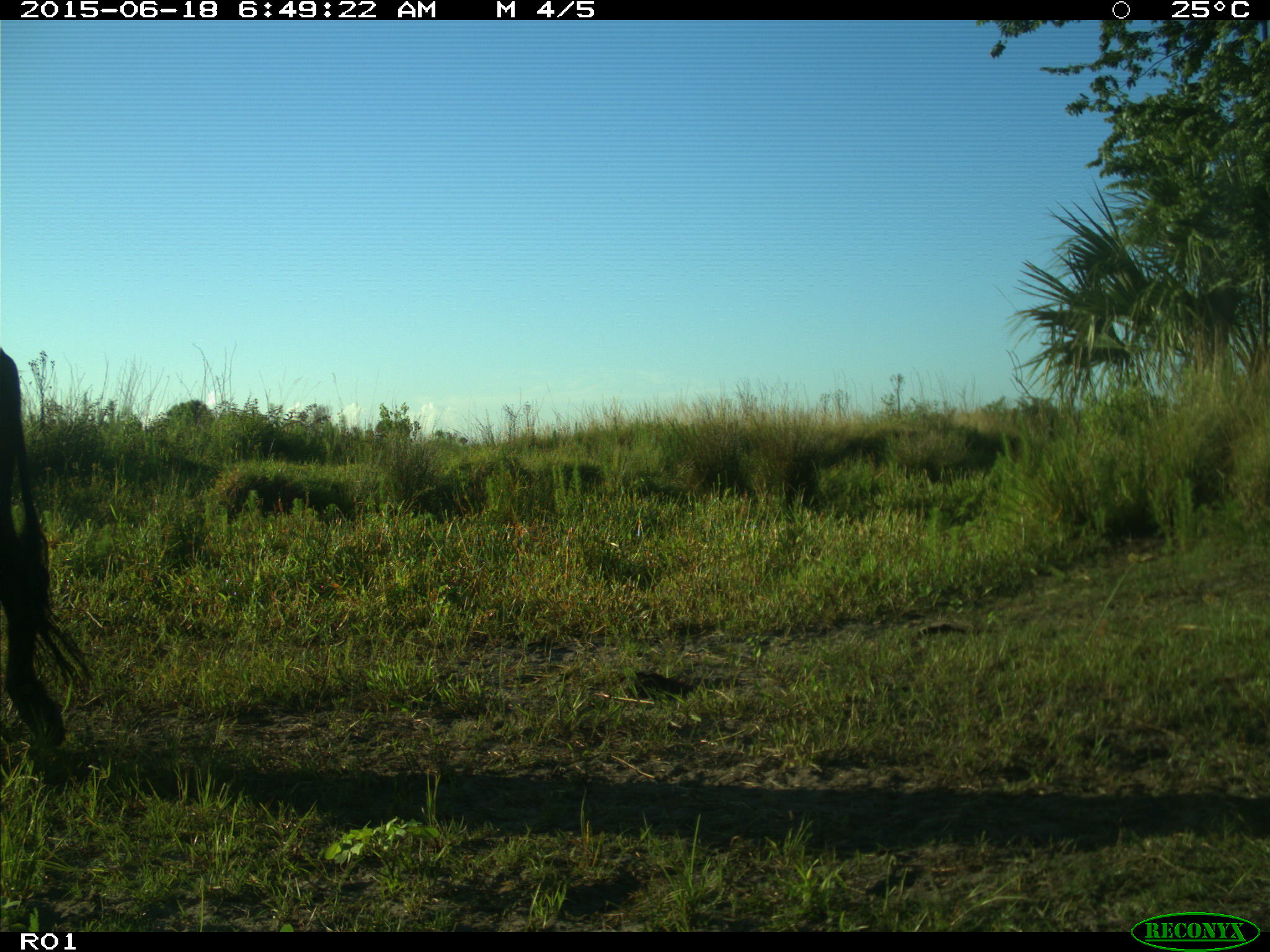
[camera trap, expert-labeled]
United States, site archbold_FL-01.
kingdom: Animalia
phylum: Chordata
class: Mammalia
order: Artiodactyla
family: Bovidae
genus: Bos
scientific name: Bos taurus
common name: domestic cow